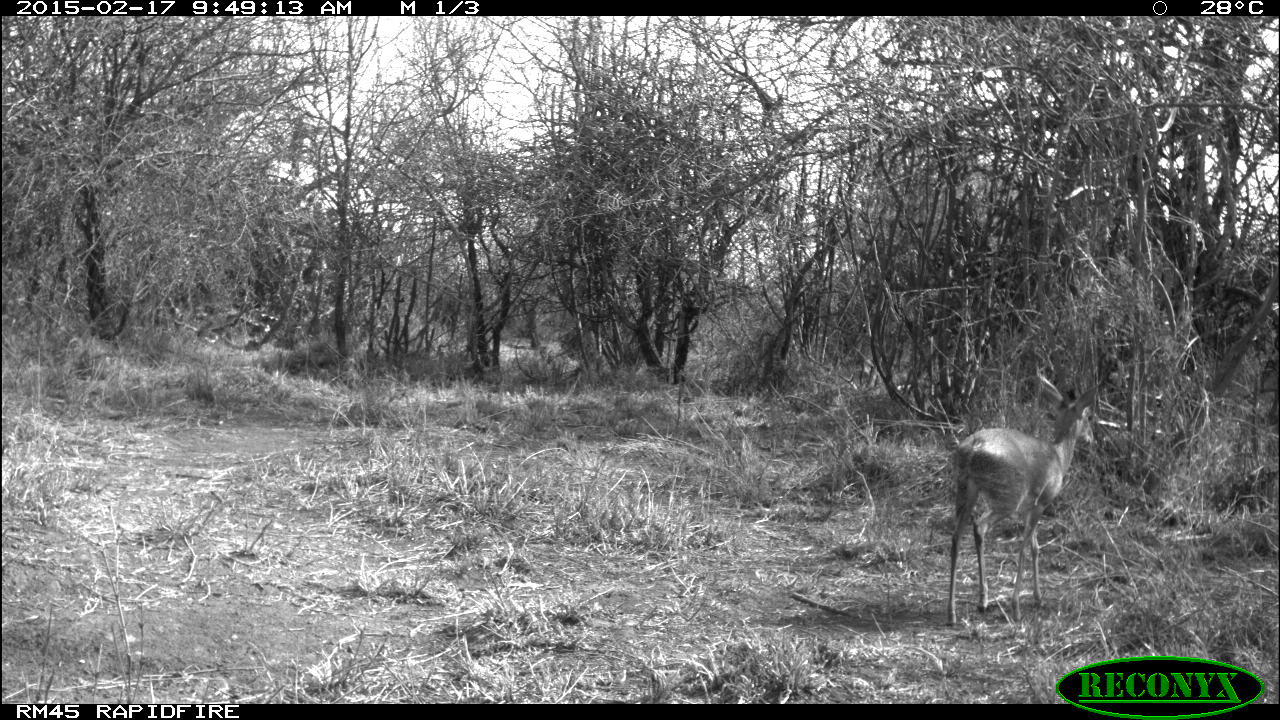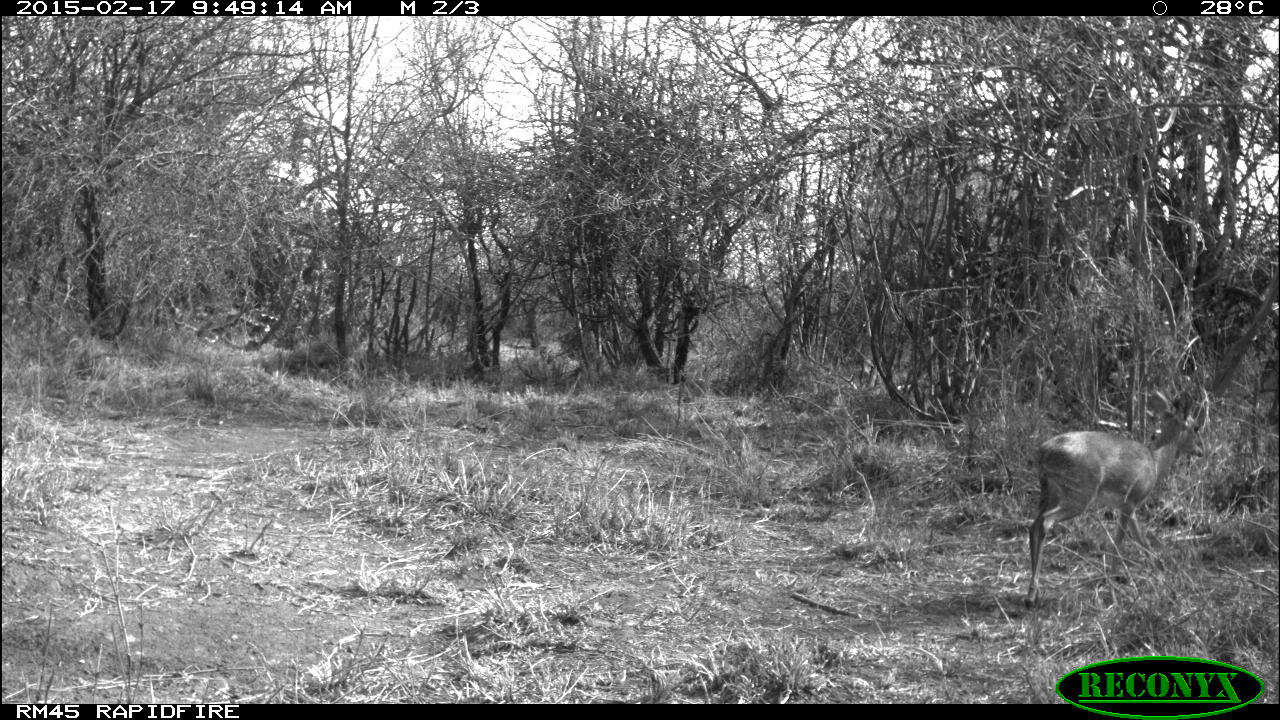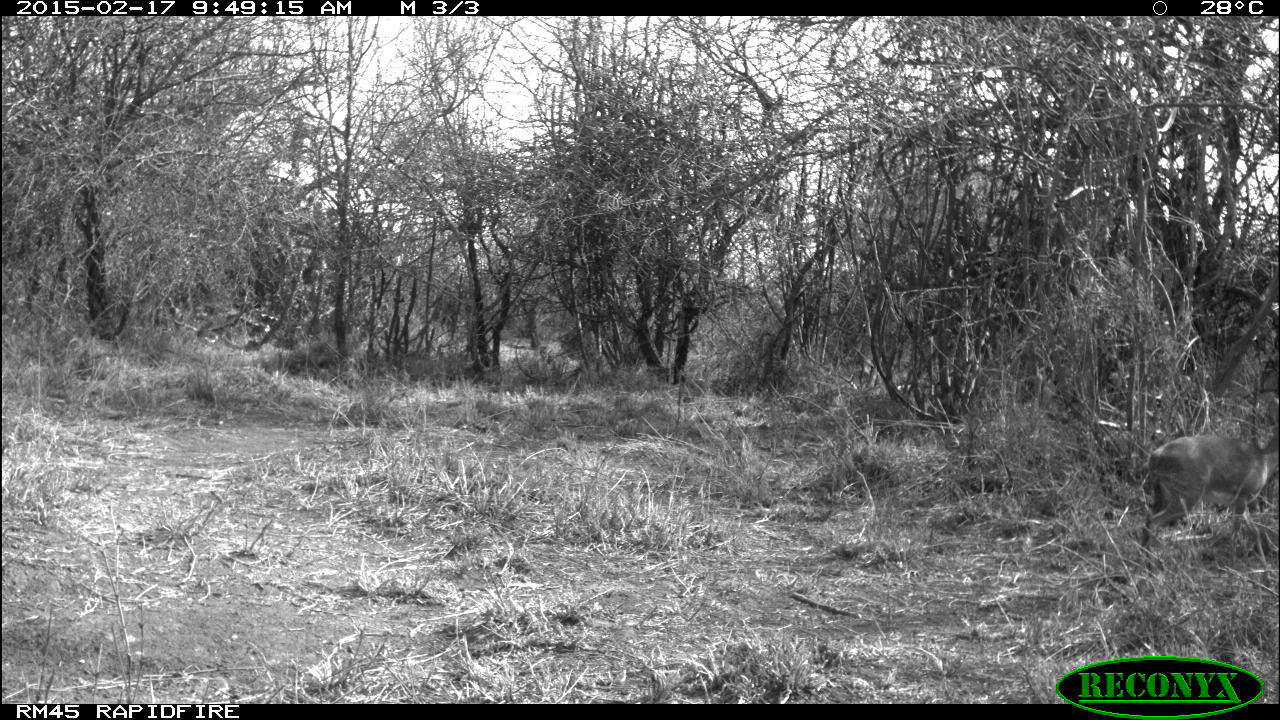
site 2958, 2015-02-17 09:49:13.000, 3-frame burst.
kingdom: Animalia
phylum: Chordata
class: Mammalia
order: Artiodactyla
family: Bovidae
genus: Madoqua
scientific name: Madoqua guentheri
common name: günther's dik-dik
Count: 1.